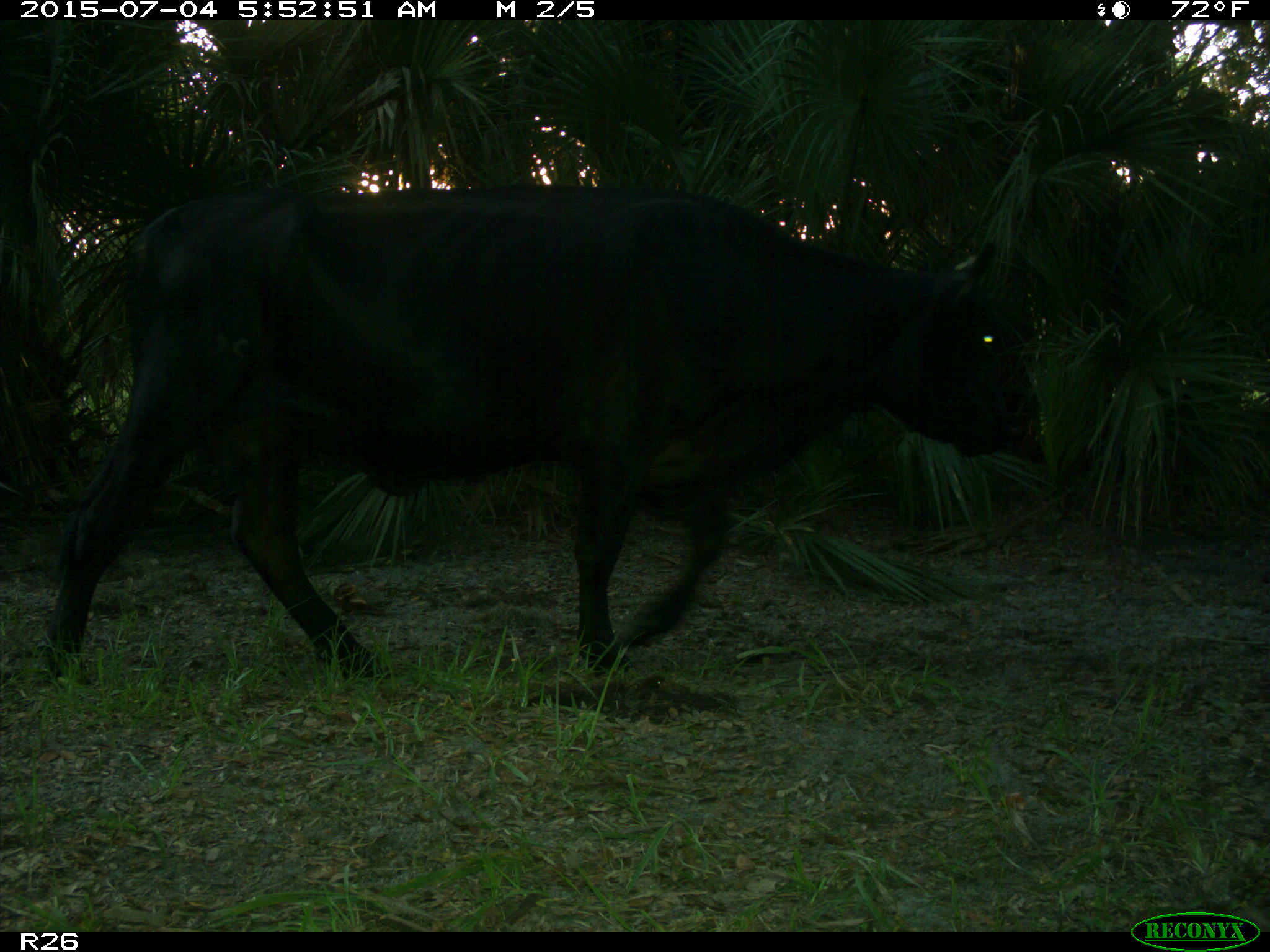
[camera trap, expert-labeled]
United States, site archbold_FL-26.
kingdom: Animalia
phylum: Chordata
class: Mammalia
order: Artiodactyla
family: Bovidae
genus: Bos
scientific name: Bos taurus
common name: domestic cow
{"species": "Bos taurus (domestic cow)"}